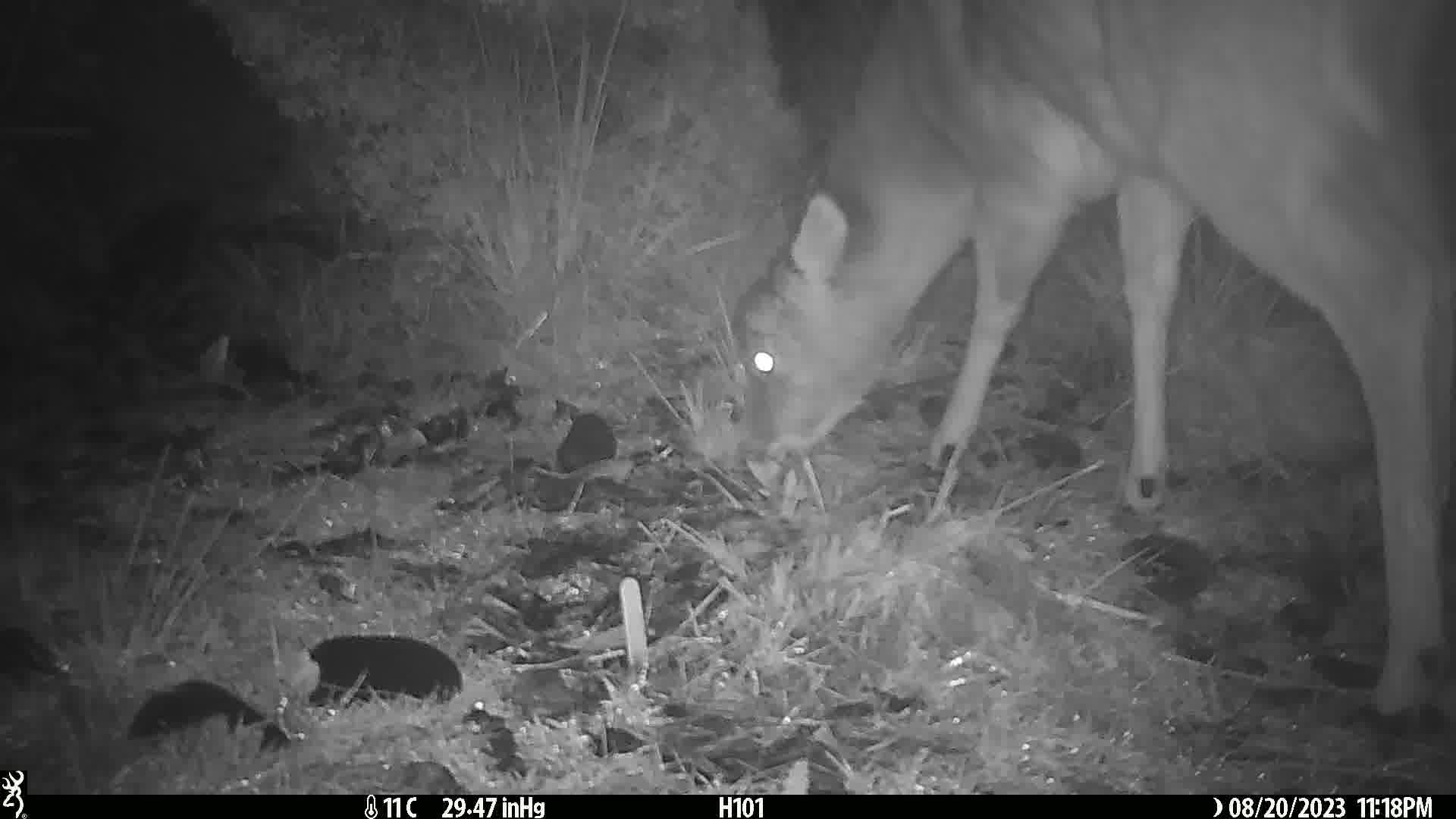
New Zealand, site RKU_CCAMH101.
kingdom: Animalia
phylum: Chordata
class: Mammalia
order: Artiodactyla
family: Cervidae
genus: Odocoileus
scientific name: Odocoileus virginianus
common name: white-tailed deer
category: white tailed deer